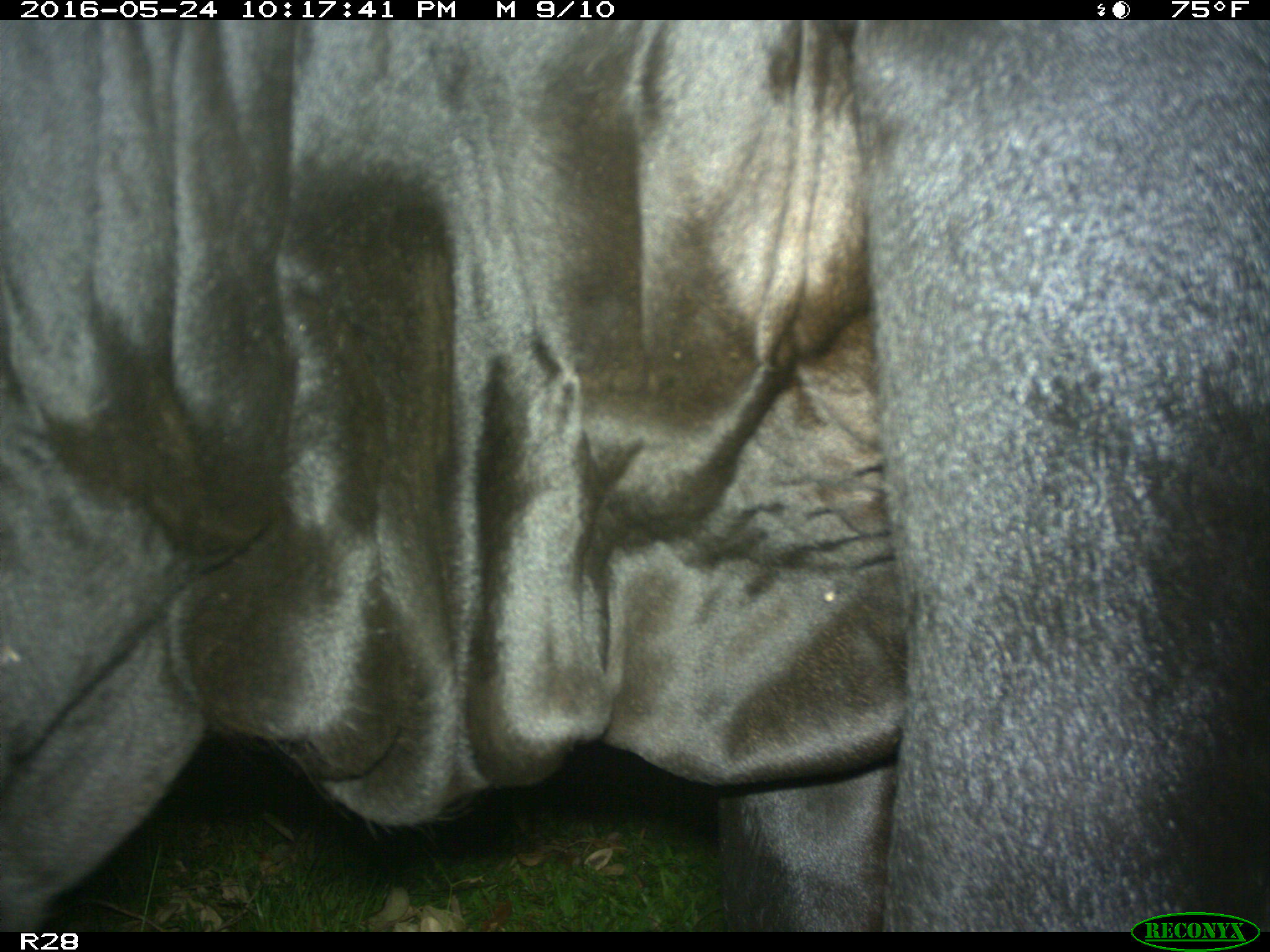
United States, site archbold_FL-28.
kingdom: Animalia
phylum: Chordata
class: Mammalia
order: Artiodactyla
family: Bovidae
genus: Bos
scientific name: Bos taurus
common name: domestic cow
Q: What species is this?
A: Bos taurus (domestic cow).